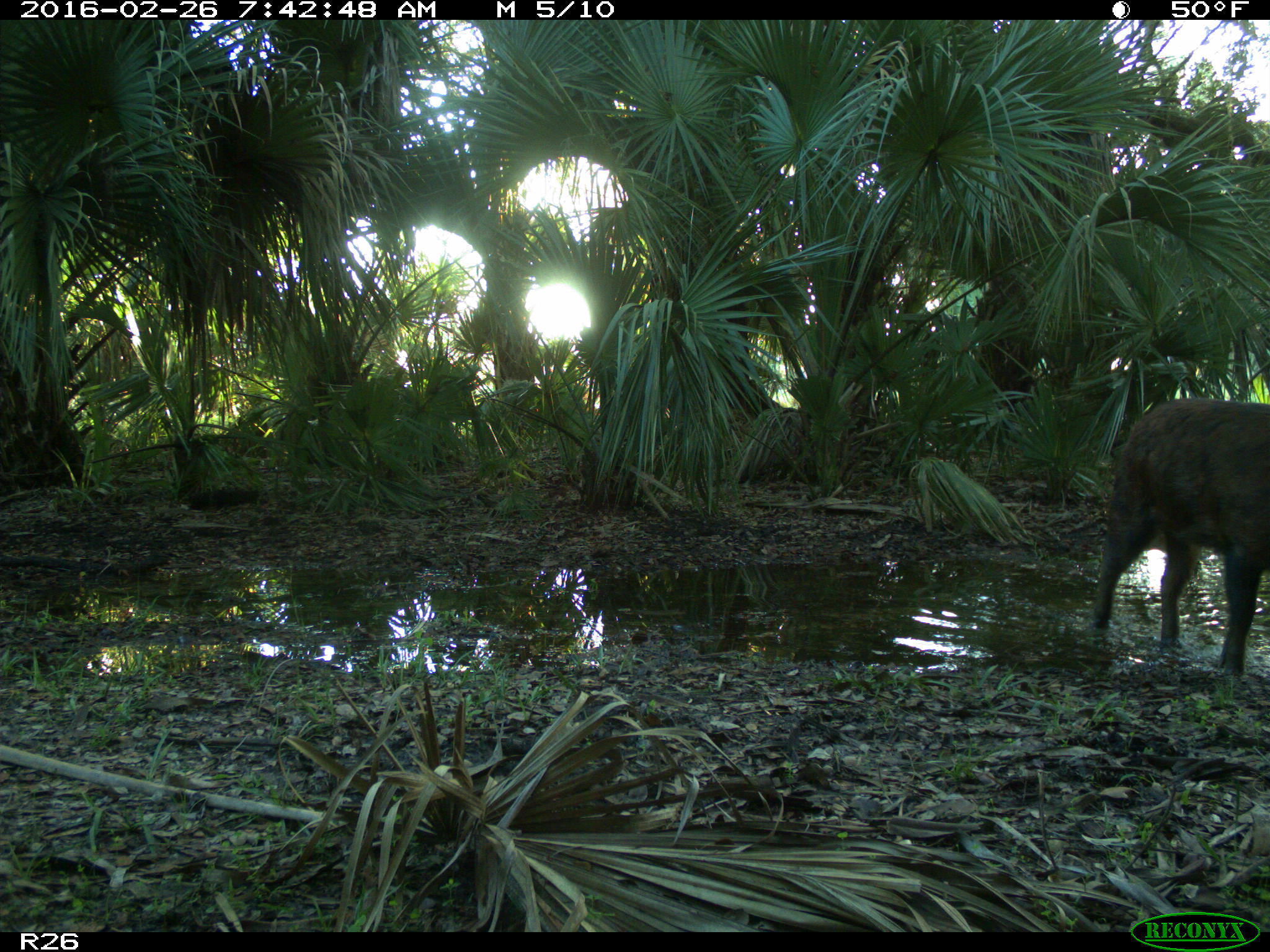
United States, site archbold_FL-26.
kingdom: Animalia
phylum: Chordata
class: Mammalia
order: Artiodactyla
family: Suidae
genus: Sus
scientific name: Sus scrofa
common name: wild boar